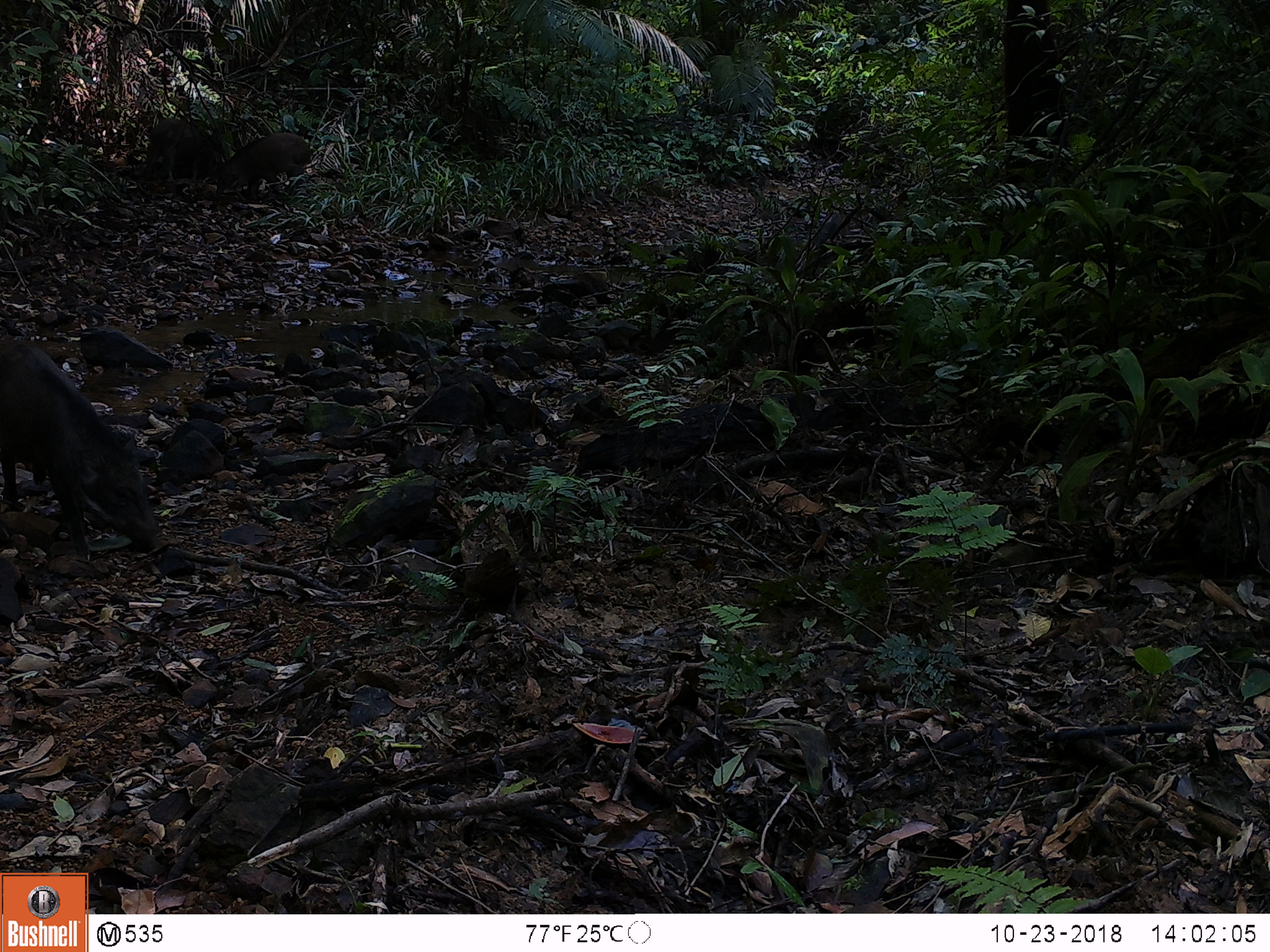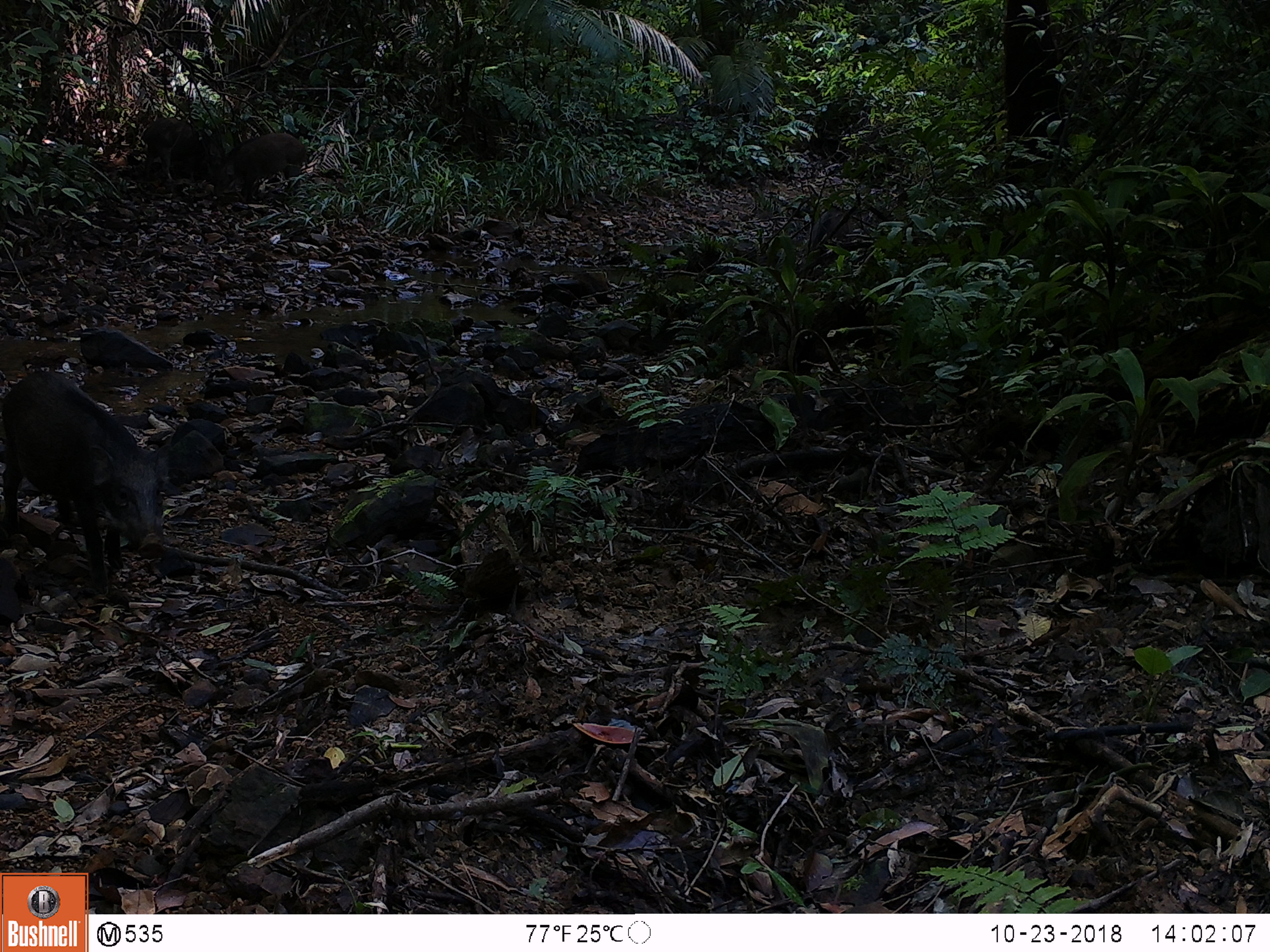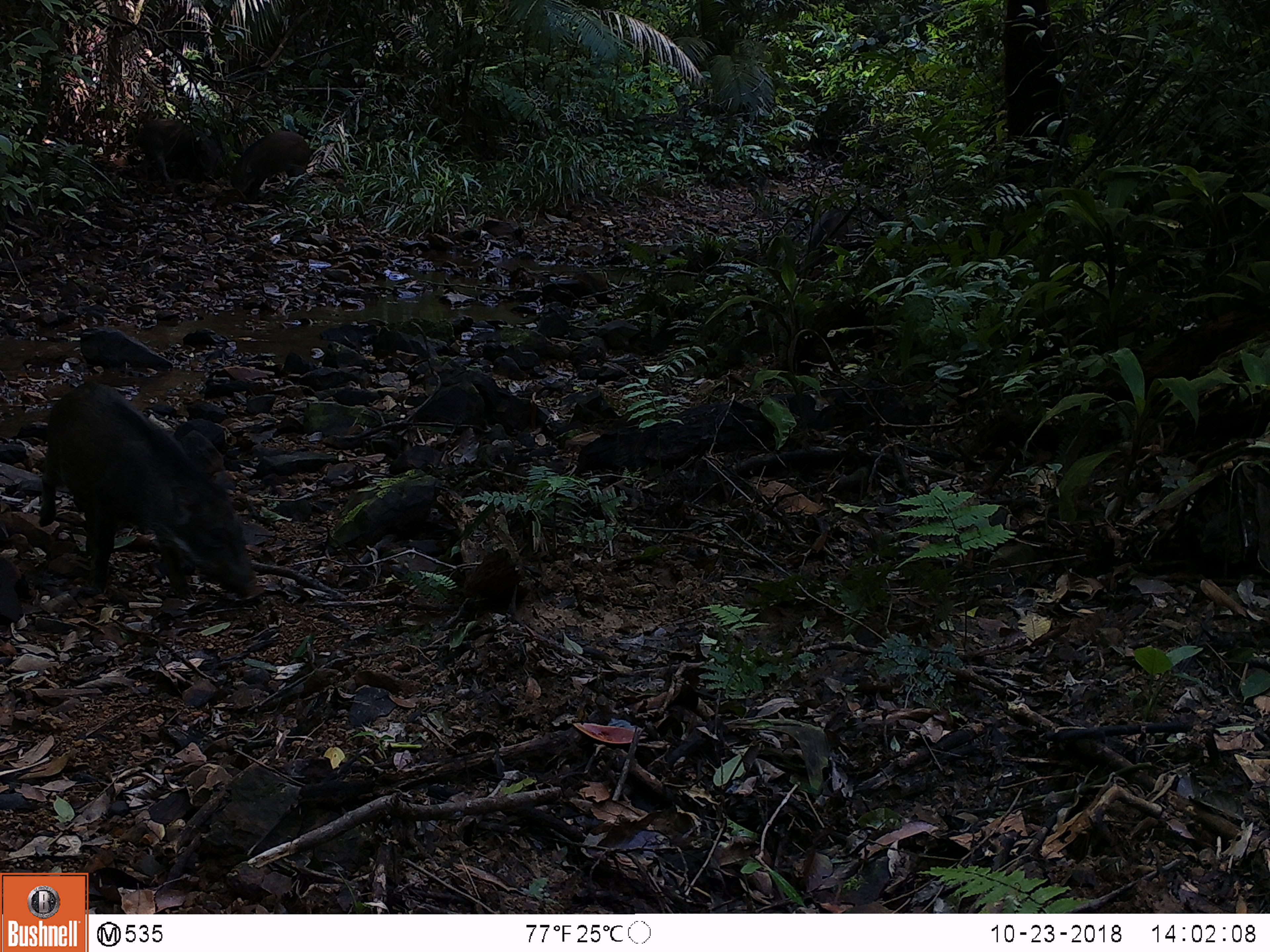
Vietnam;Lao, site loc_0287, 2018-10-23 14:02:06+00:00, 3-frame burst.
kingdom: Animalia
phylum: Chordata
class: Mammalia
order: Artiodactyla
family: Suidae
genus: Sus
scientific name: Sus scrofa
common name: eurasian wild pig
Eurasian wild pig (Sus scrofa). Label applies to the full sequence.